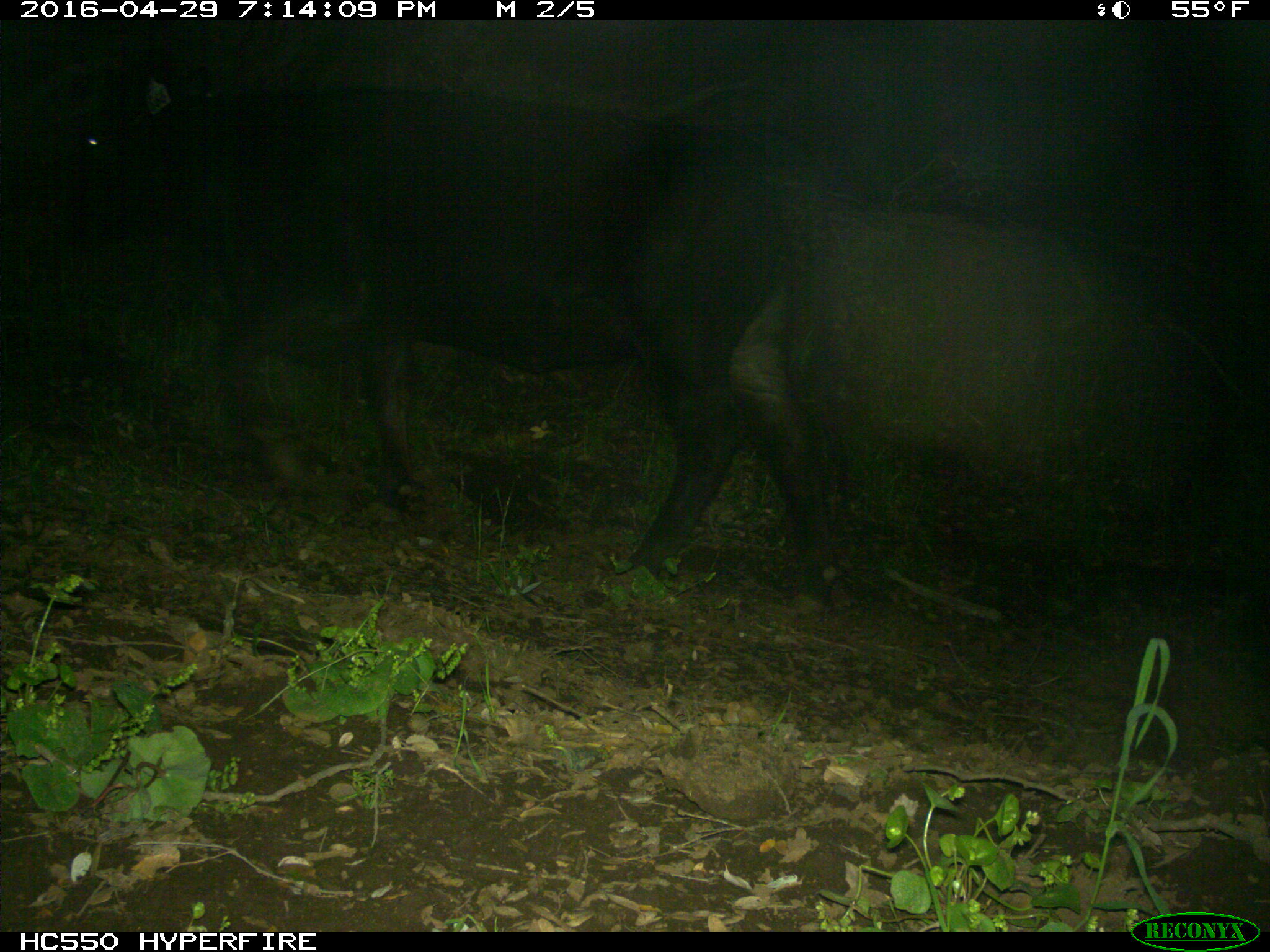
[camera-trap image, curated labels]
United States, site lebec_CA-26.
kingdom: Animalia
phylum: Chordata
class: Mammalia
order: Artiodactyla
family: Bovidae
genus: Bos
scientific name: Bos taurus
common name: domestic cow